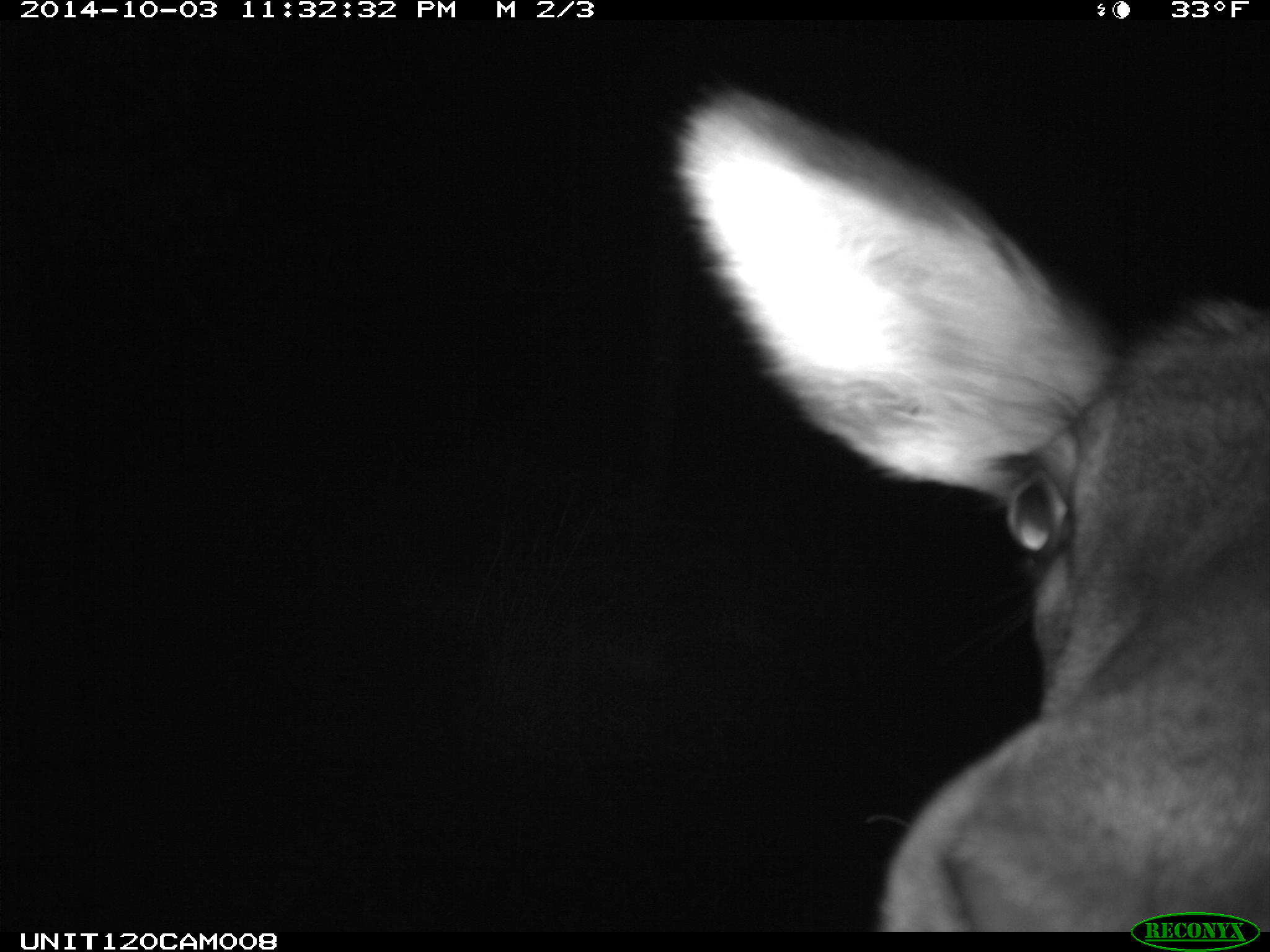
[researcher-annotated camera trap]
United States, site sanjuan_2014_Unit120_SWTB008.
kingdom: Animalia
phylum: Chordata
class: Mammalia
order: Artiodactyla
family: Cervidae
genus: Cervus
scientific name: Cervus elaphus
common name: red deer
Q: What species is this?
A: Cervus elaphus (red deer).